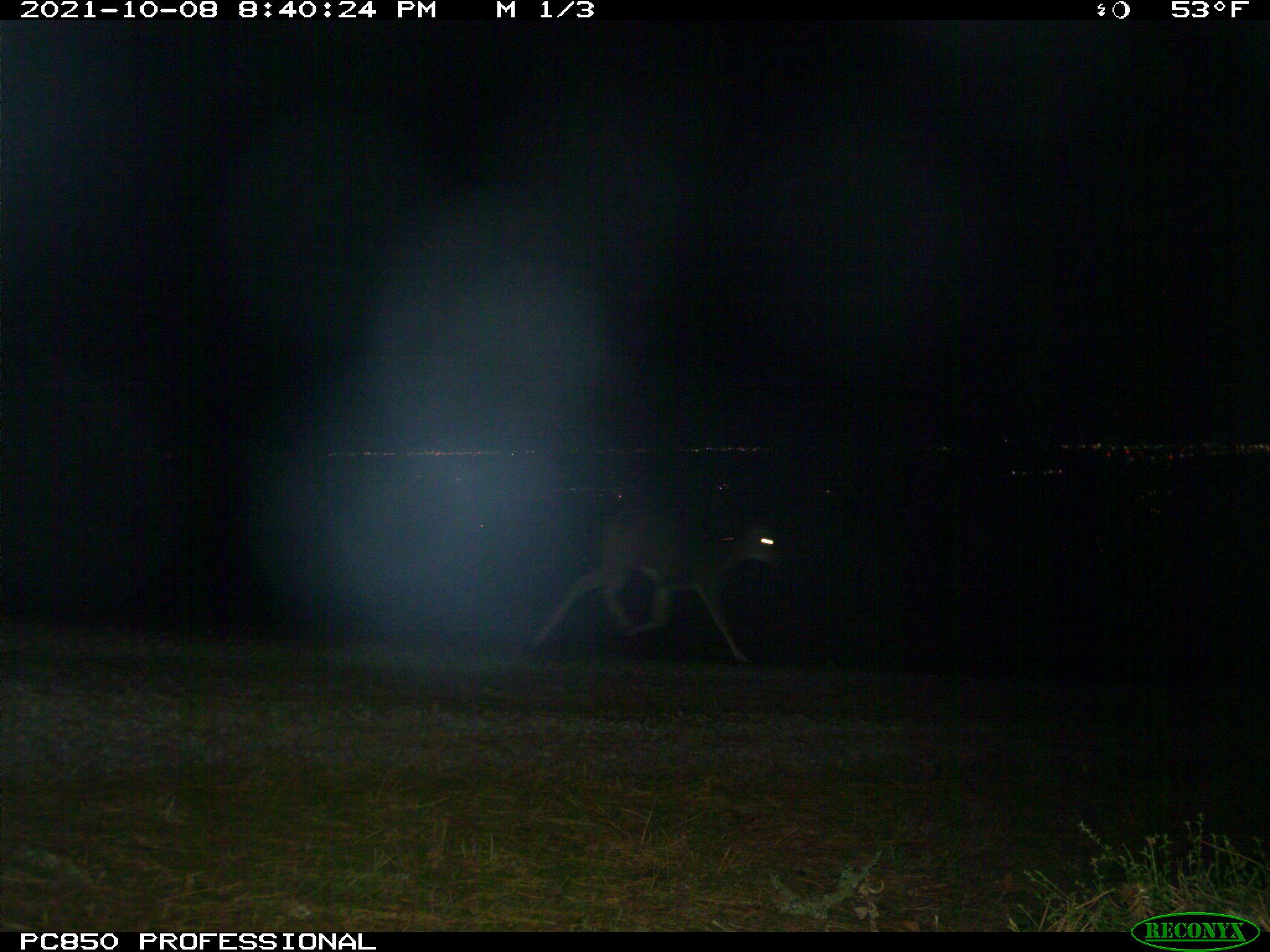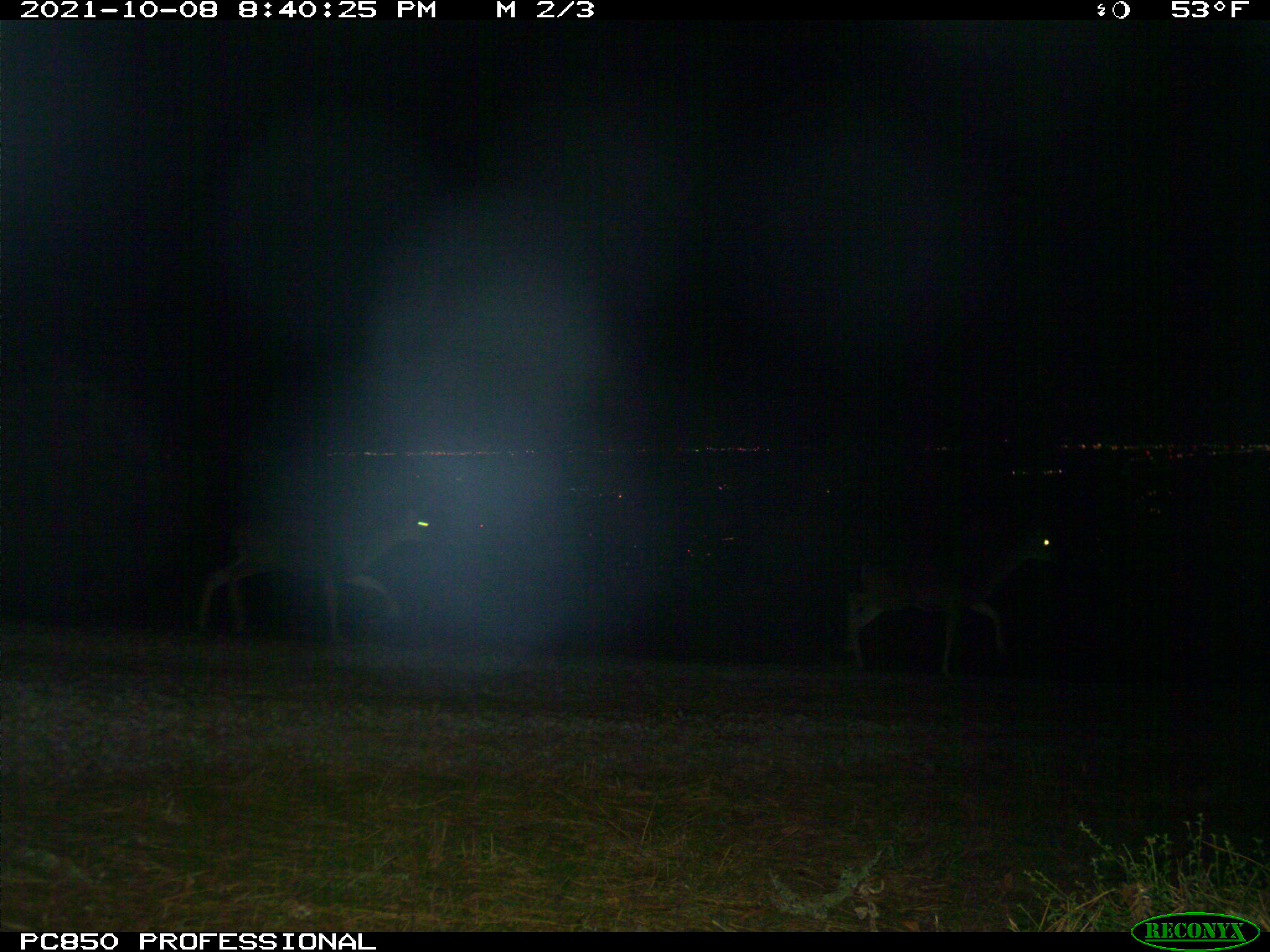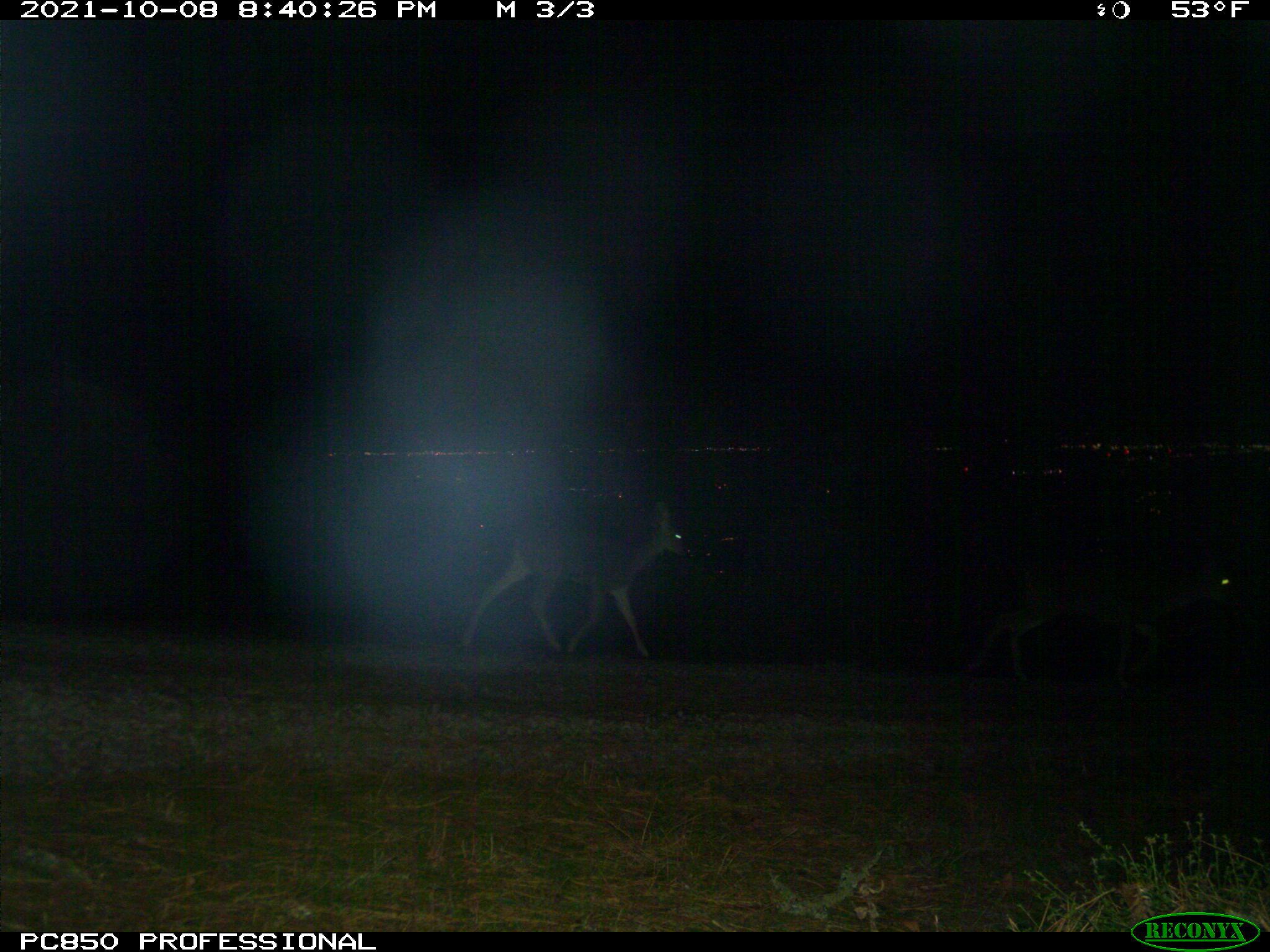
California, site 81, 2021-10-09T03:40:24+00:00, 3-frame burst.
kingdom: Animalia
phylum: Chordata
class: Mammalia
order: Artiodactyla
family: Cervidae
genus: Odocoileus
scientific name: Odocoileus hemionus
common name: mule deer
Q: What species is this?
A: Mule deer (Odocoileus hemionus).